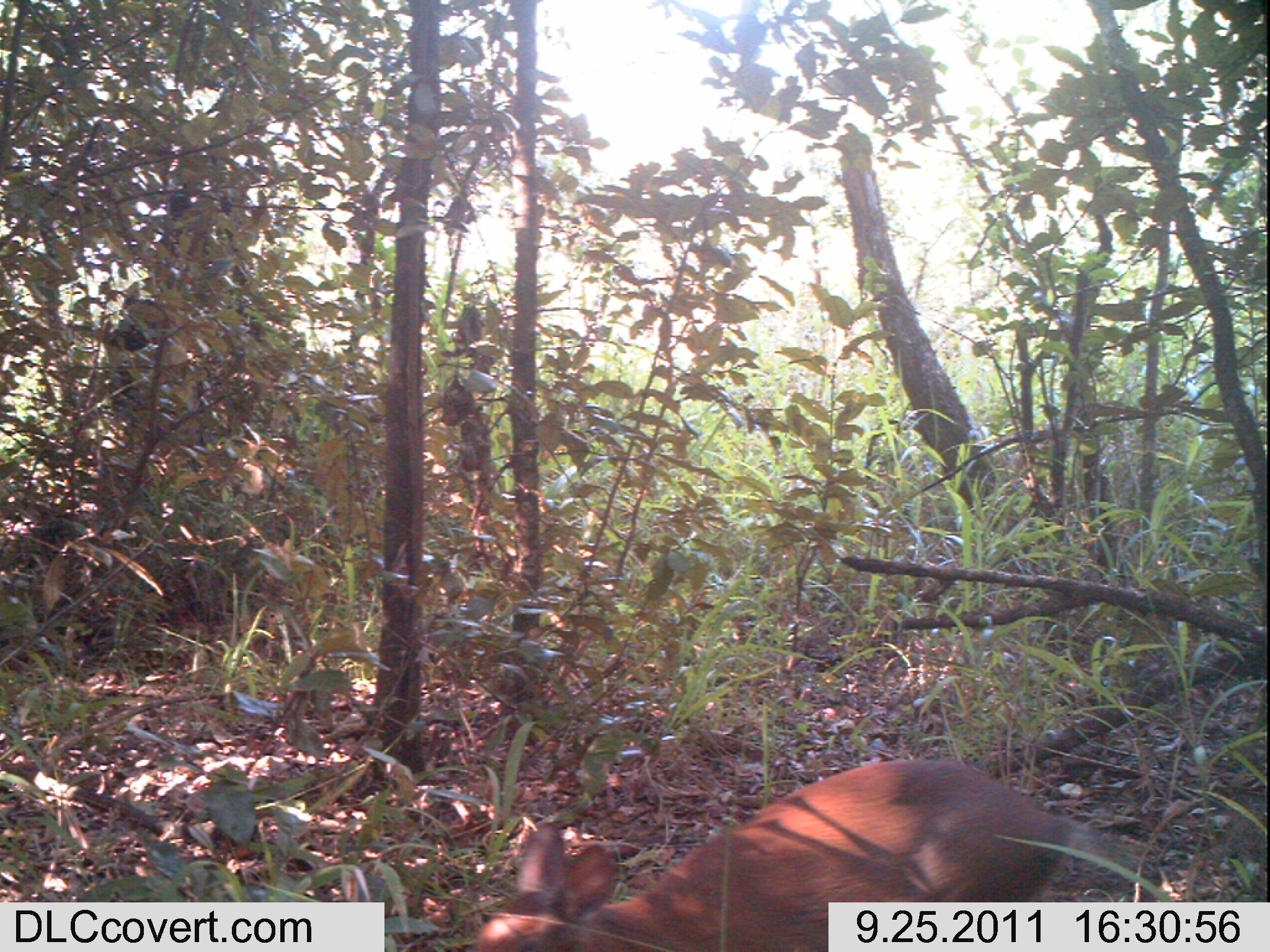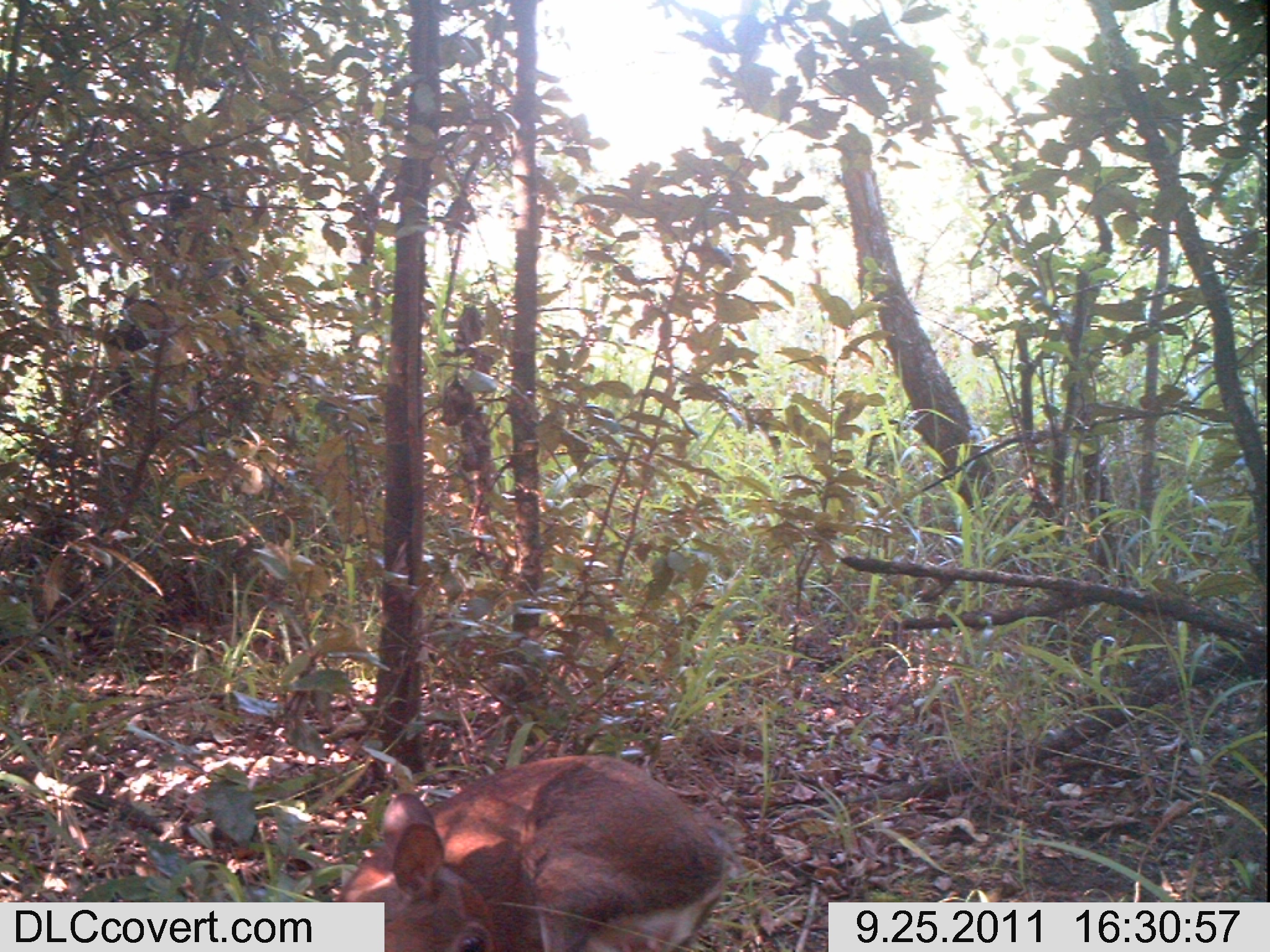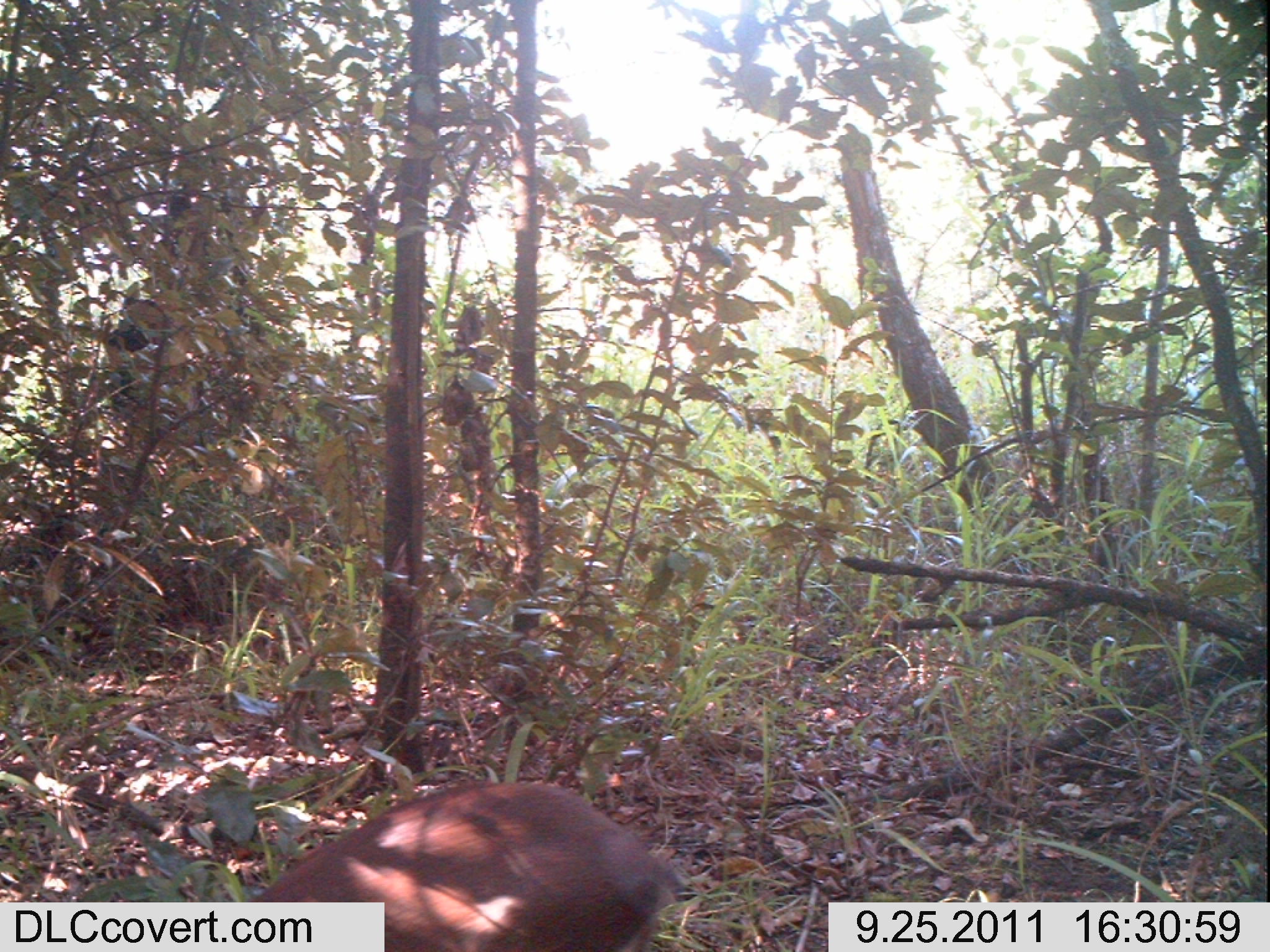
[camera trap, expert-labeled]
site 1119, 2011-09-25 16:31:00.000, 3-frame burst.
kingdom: Animalia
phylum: Chordata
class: Mammalia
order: Artiodactyla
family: Bovidae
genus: Capra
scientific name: Capra aegagrus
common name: wild goat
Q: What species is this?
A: Capra aegagrus (wild goat).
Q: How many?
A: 1.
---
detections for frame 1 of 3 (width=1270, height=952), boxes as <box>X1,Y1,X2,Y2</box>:
capra aegagrus: <box>473,758,1142,952</box>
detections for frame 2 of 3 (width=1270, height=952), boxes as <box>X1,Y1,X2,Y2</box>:
capra aegagrus: <box>339,755,748,952</box>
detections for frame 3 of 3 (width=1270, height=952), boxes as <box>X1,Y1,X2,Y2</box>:
capra aegagrus: <box>245,780,689,952</box>